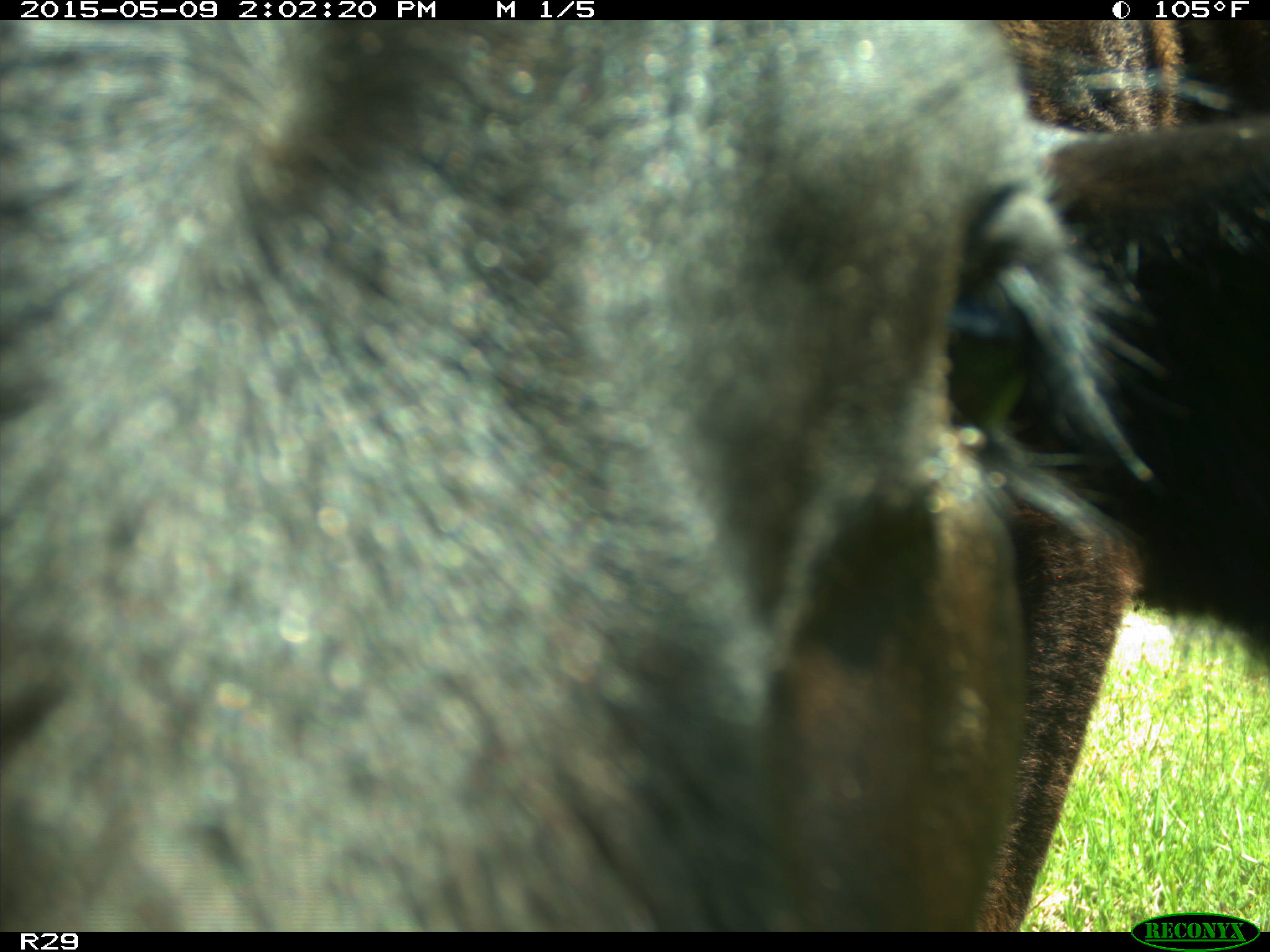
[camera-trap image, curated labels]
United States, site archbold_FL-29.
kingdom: Animalia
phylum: Chordata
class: Mammalia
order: Artiodactyla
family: Bovidae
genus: Bos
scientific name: Bos taurus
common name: domestic cow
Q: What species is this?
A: Bos taurus (domestic cow).